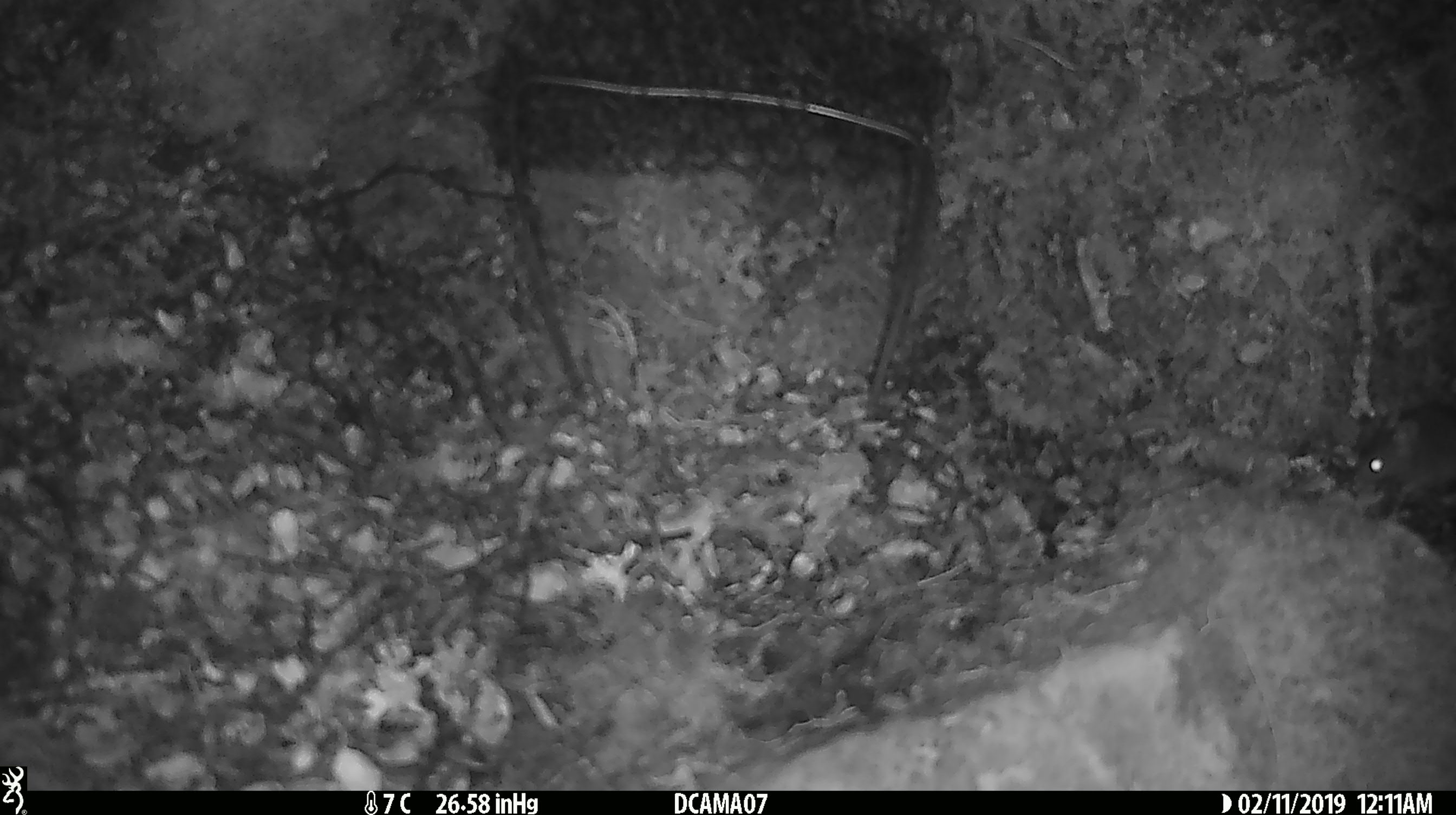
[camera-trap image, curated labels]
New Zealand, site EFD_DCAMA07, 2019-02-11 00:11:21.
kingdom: Animalia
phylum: Chordata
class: Mammalia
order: Rodentia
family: Muridae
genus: Mus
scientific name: Mus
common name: mouse